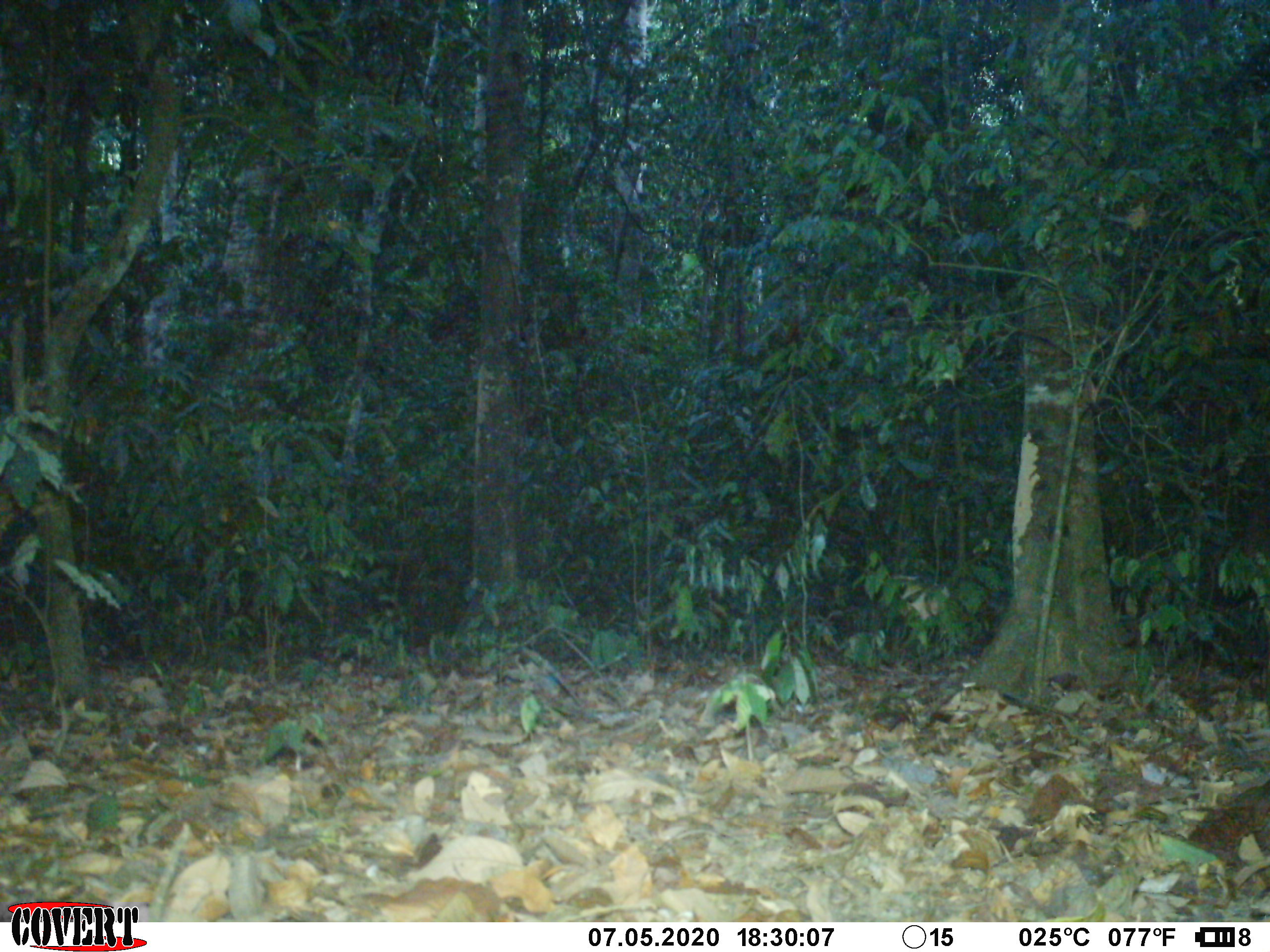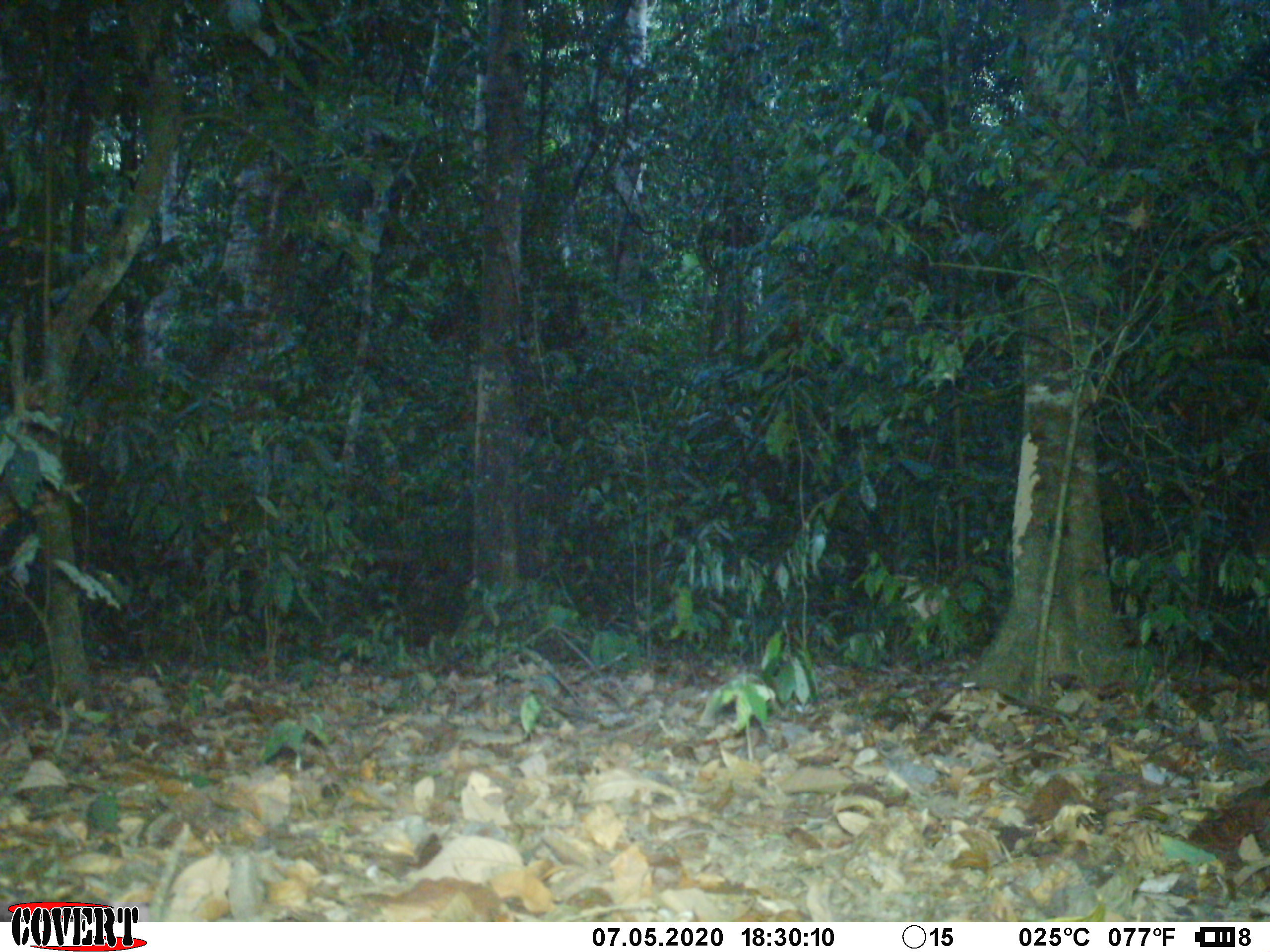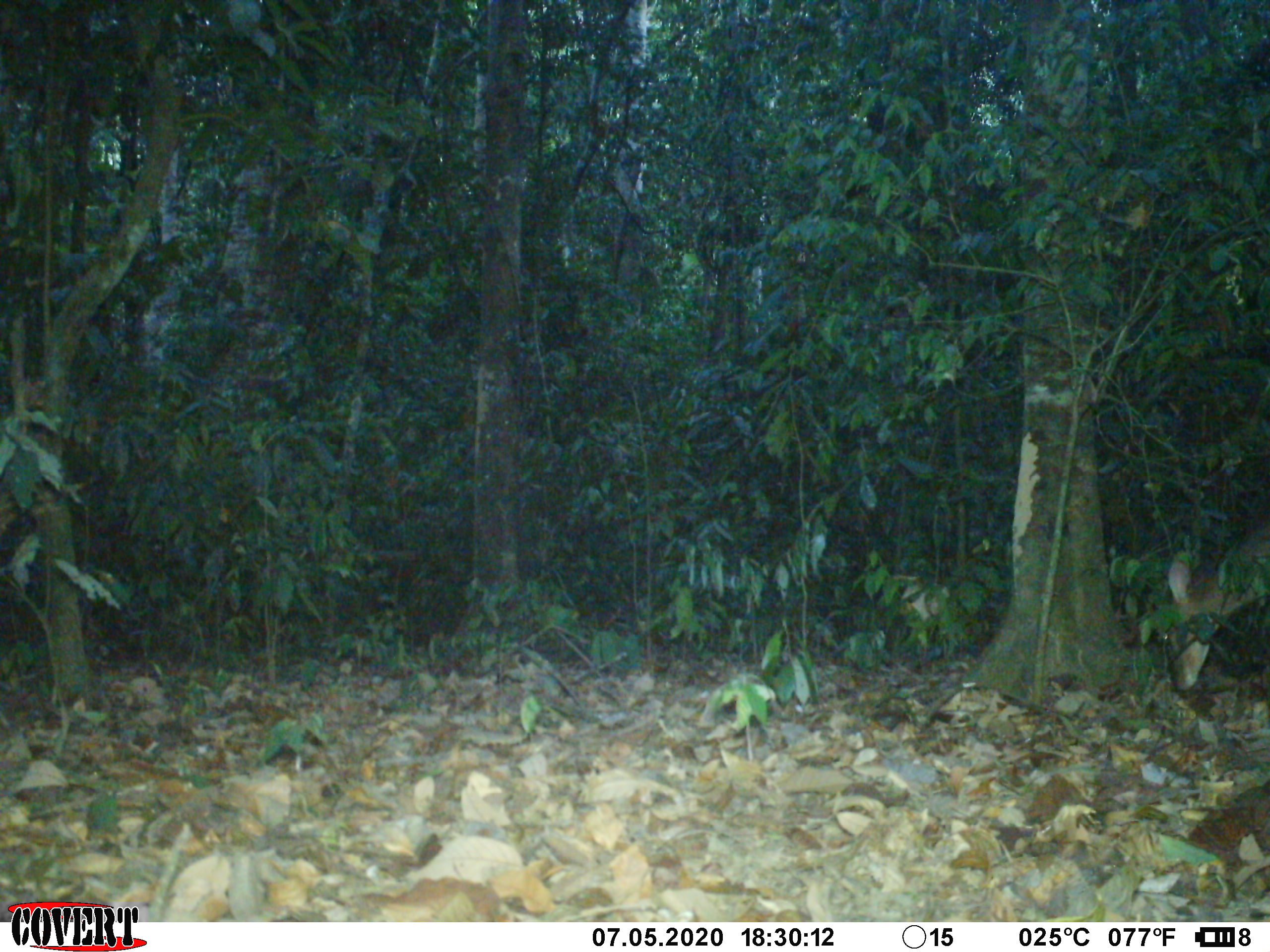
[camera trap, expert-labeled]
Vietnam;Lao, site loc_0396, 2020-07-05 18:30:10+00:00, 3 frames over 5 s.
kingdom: Animalia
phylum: Chordata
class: Mammalia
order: Artiodactyla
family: Cervidae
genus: Muntiacus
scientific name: Muntiacus vuquangensis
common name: large-antlered muntjac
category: large antlered muntjac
Large antlered muntjac (large-antlered muntjac) (Muntiacus vuquangensis). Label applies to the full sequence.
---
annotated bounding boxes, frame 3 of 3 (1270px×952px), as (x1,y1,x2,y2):
large antlered muntjac: (1158,519,1270,691)